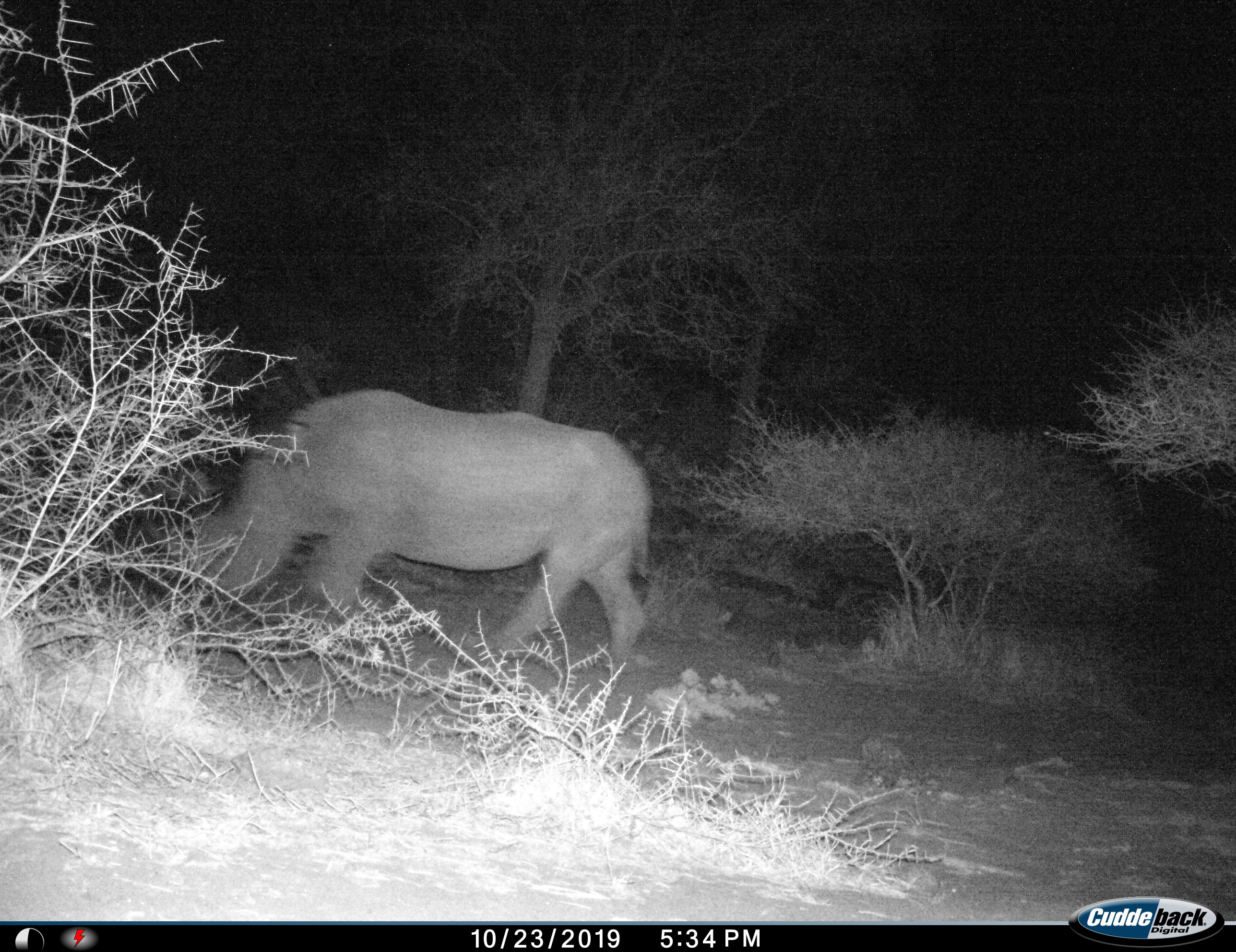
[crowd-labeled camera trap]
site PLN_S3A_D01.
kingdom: Animalia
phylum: Chordata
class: Mammalia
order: Perissodactyla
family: Rhinocerotidae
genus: Ceratotherium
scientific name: Ceratotherium simum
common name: white rhinoceros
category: rhinoceroswhite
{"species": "rhinoceroswhite (white rhinoceros) (Ceratotherium simum)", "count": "1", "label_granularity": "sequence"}